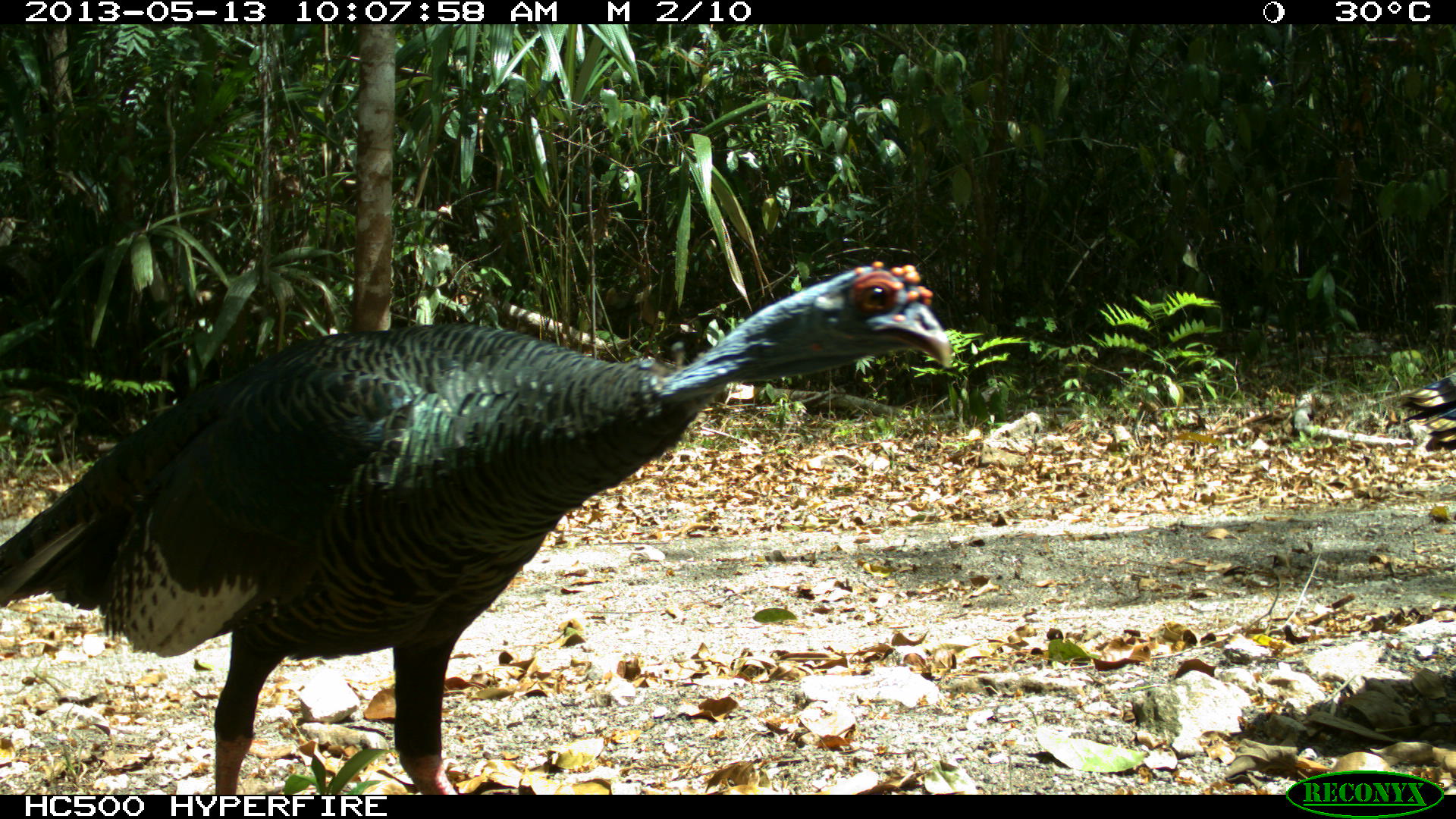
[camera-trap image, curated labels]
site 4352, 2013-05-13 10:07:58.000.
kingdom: Animalia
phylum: Chordata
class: Aves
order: Galliformes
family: Phasianidae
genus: Meleagris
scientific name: Meleagris ocellata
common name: ocellated turkey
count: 3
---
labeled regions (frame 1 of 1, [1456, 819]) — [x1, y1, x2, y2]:
meleagris ocellata: [0, 258, 953, 795]